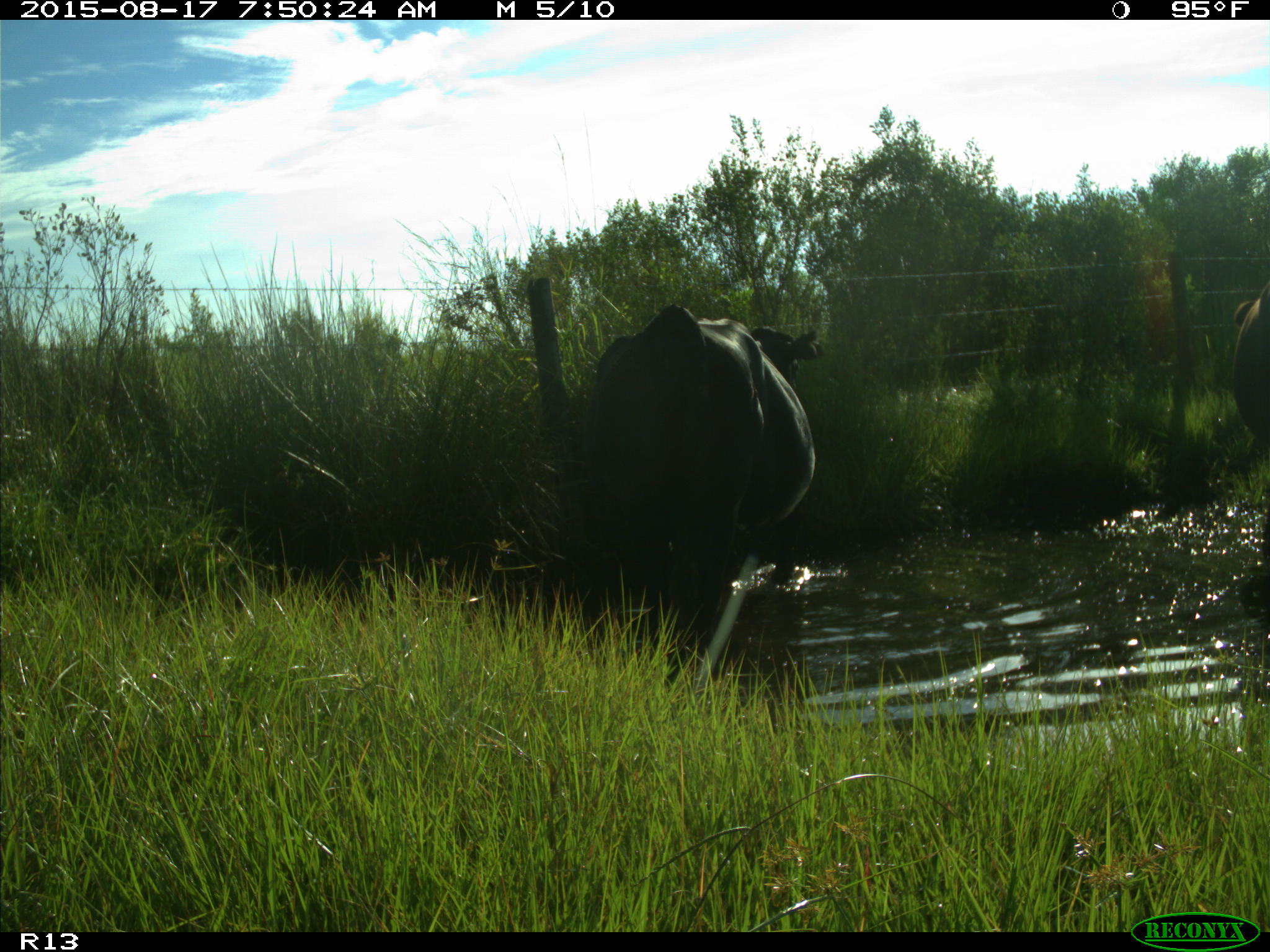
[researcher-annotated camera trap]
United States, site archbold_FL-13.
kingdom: Animalia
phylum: Chordata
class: Mammalia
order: Artiodactyla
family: Bovidae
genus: Bos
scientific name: Bos taurus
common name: domestic cow